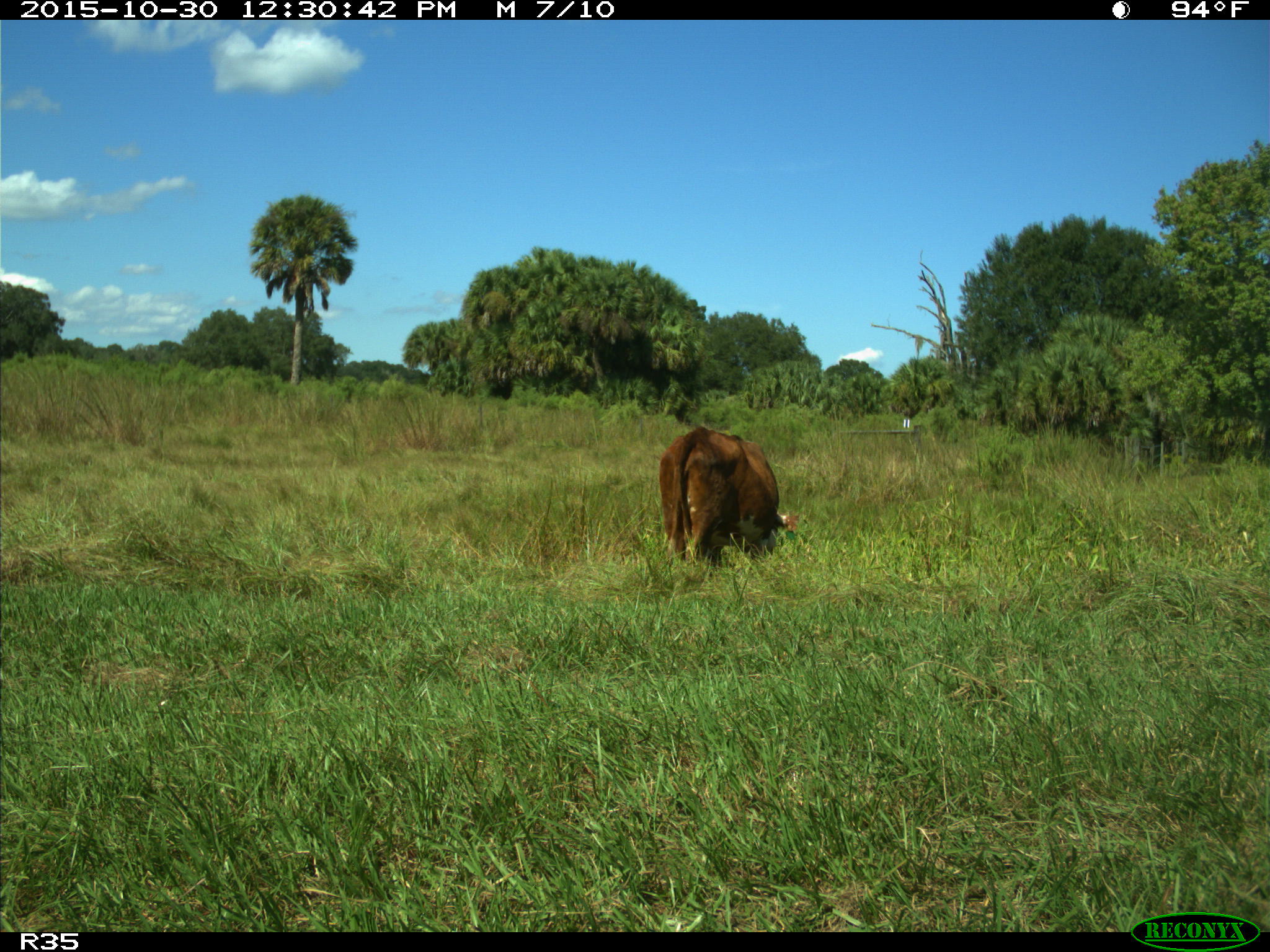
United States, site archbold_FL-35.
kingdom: Animalia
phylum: Chordata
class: Mammalia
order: Artiodactyla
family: Bovidae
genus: Bos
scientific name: Bos taurus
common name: domestic cow